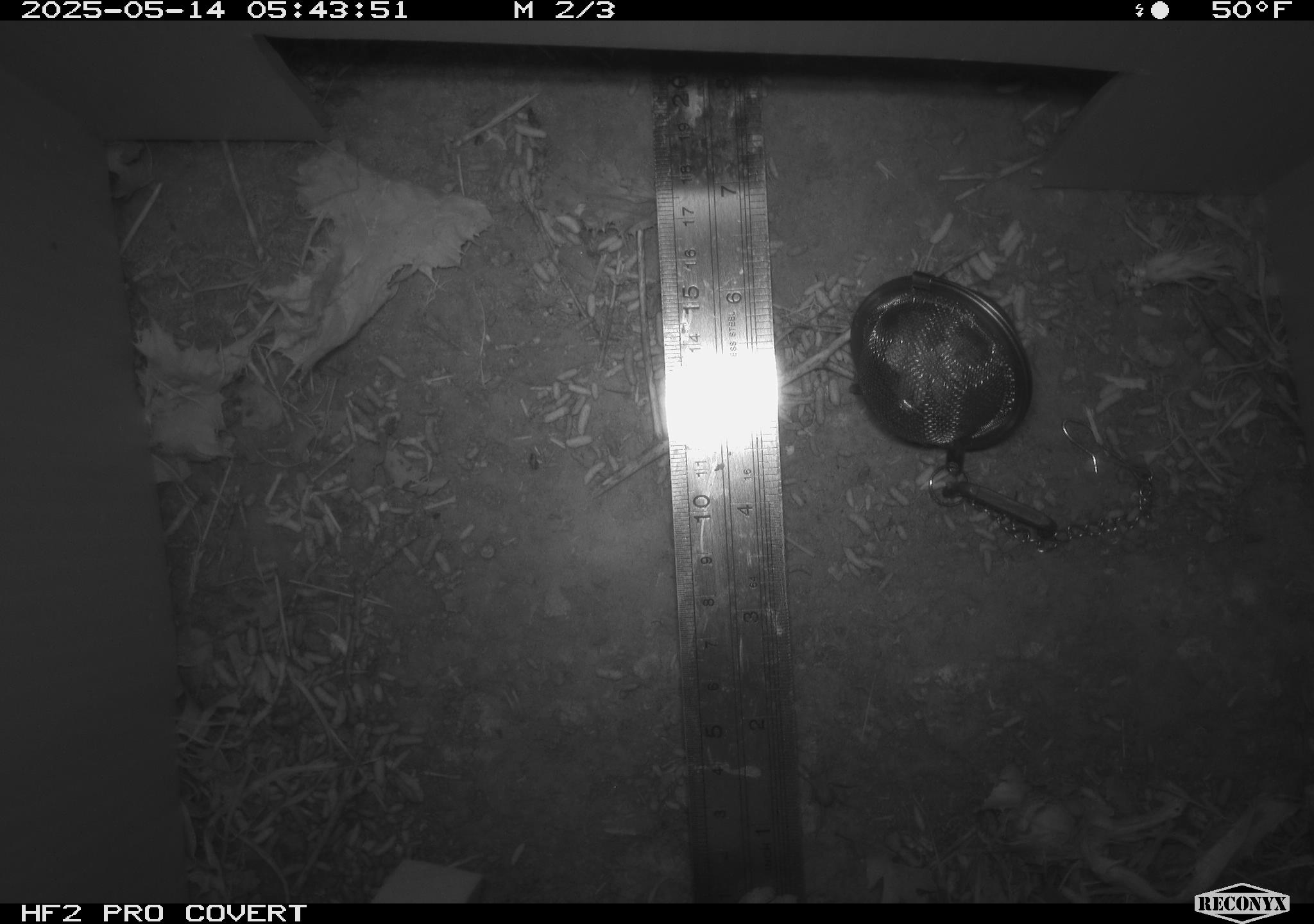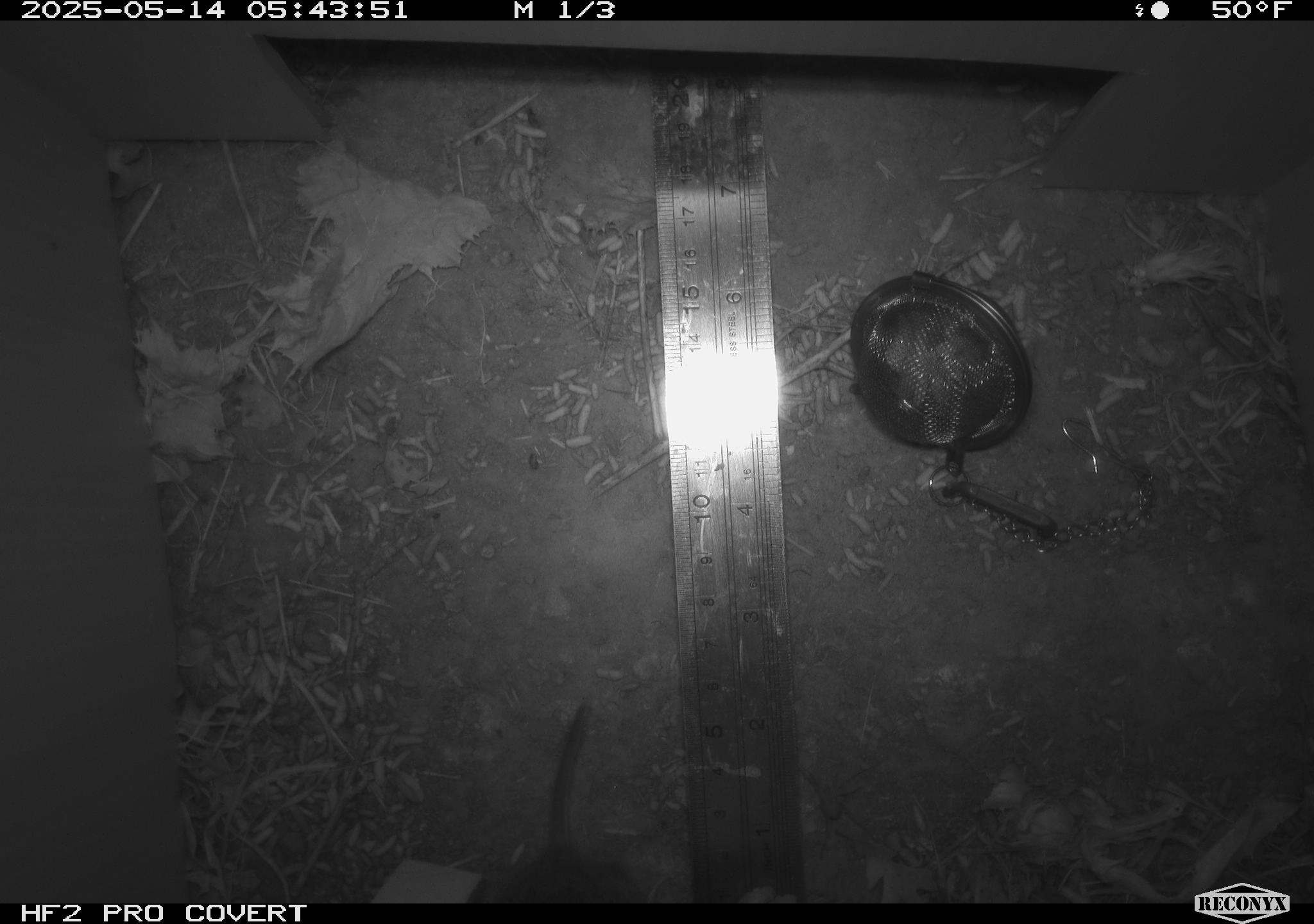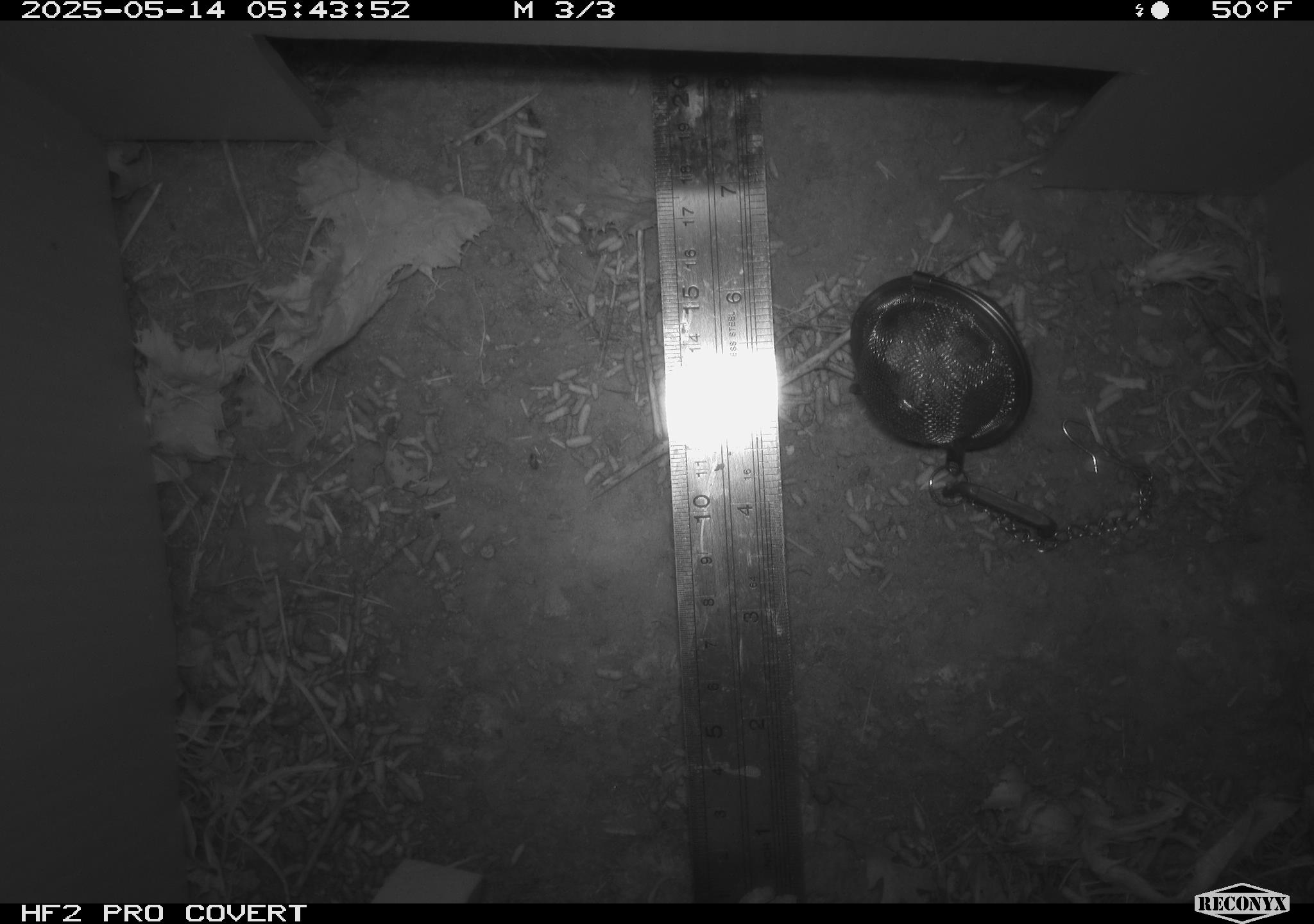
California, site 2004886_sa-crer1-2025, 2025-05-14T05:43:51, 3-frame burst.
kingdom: Animalia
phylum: Chordata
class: Mammalia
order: Rodentia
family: Cricetidae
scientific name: Arvicolinae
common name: voles, lemmings, and muskrats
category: arvicolinae subfamily